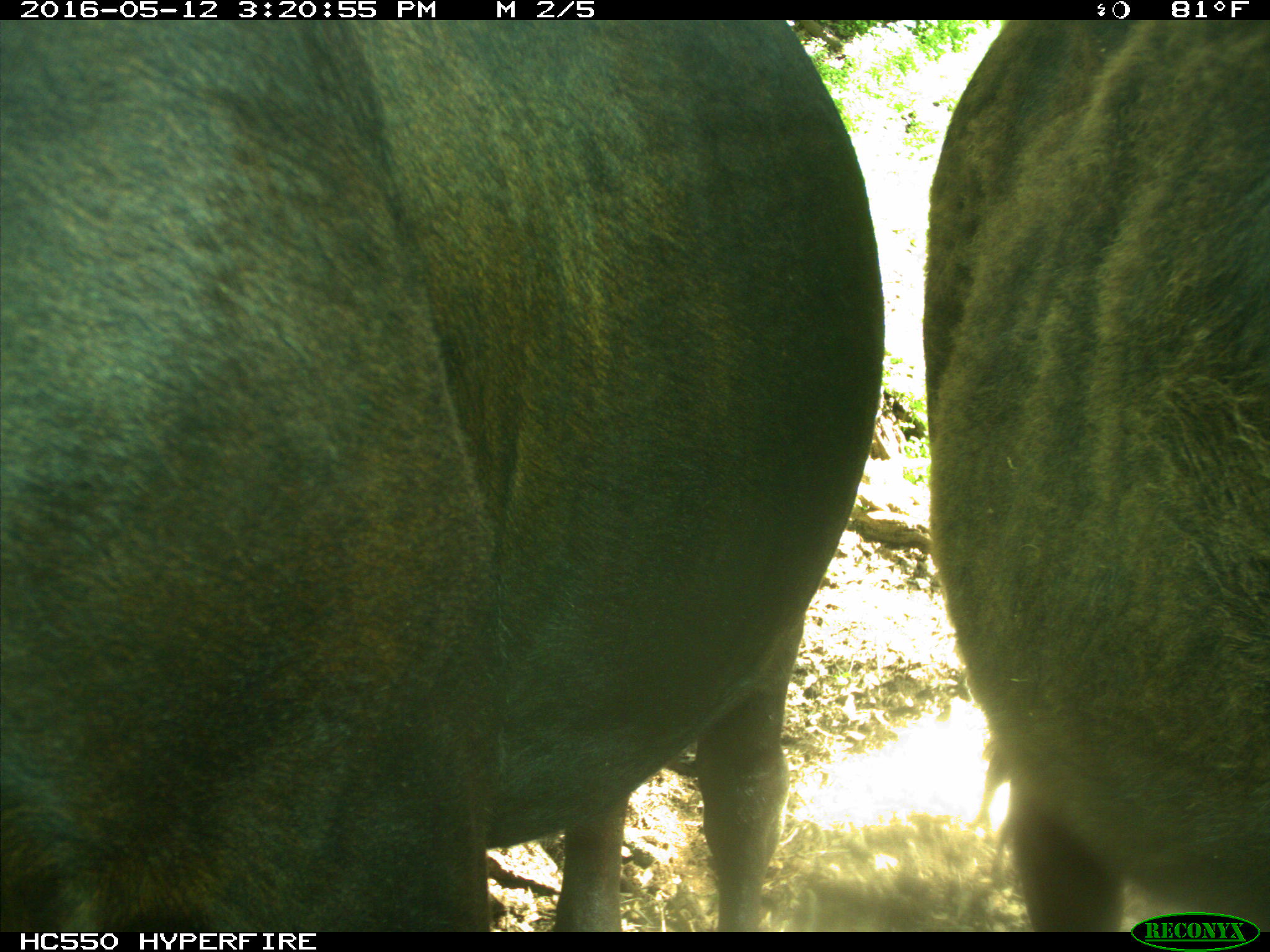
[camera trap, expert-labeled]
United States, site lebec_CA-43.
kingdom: Animalia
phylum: Chordata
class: Mammalia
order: Artiodactyla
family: Bovidae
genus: Bos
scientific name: Bos taurus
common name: domestic cow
Bos taurus (domestic cow).